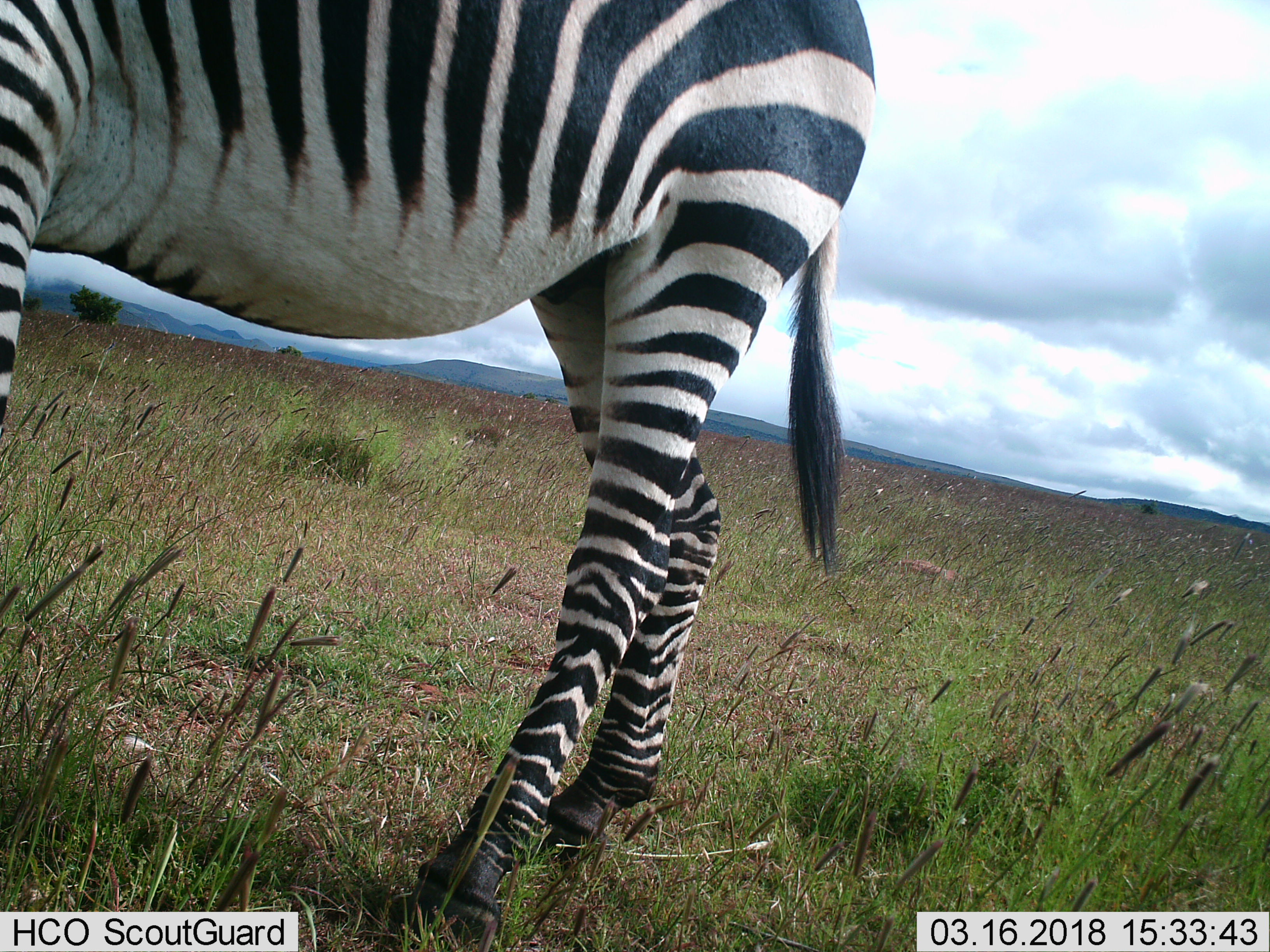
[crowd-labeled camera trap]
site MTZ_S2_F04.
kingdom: Animalia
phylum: Chordata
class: Mammalia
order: Perissodactyla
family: Equidae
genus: Equus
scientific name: Equus zebra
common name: mountain zebra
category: zebramountain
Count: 1.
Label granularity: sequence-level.